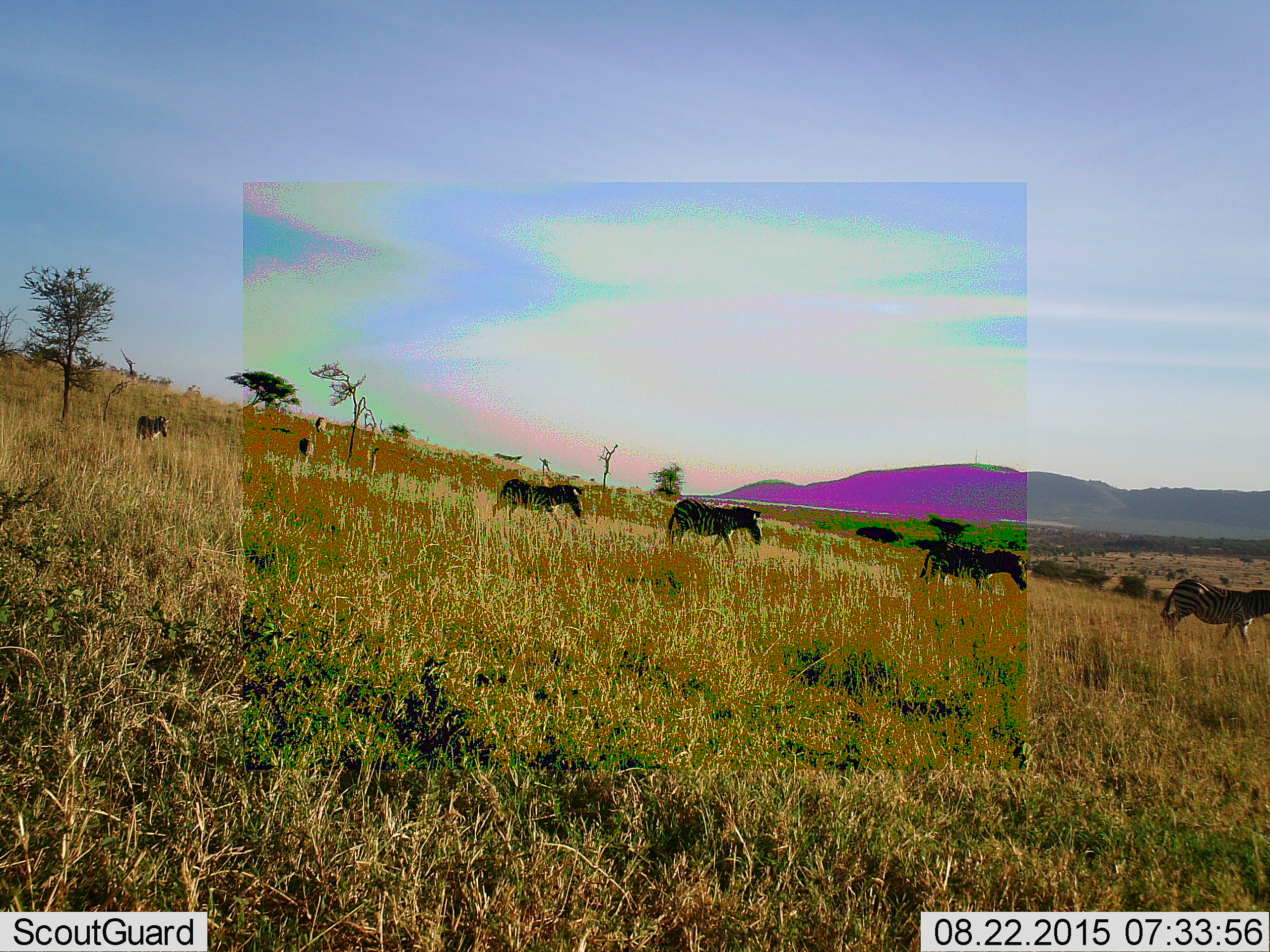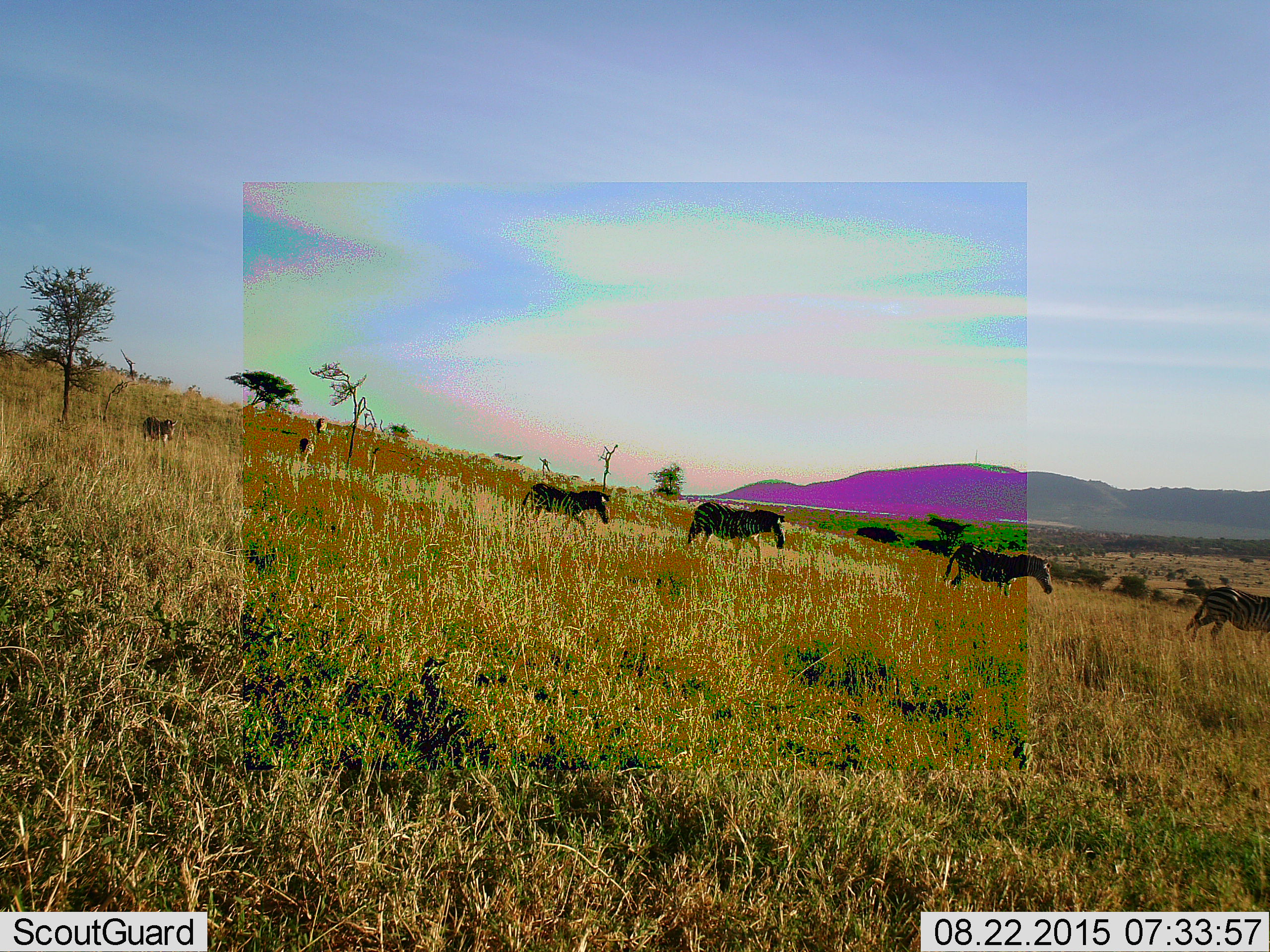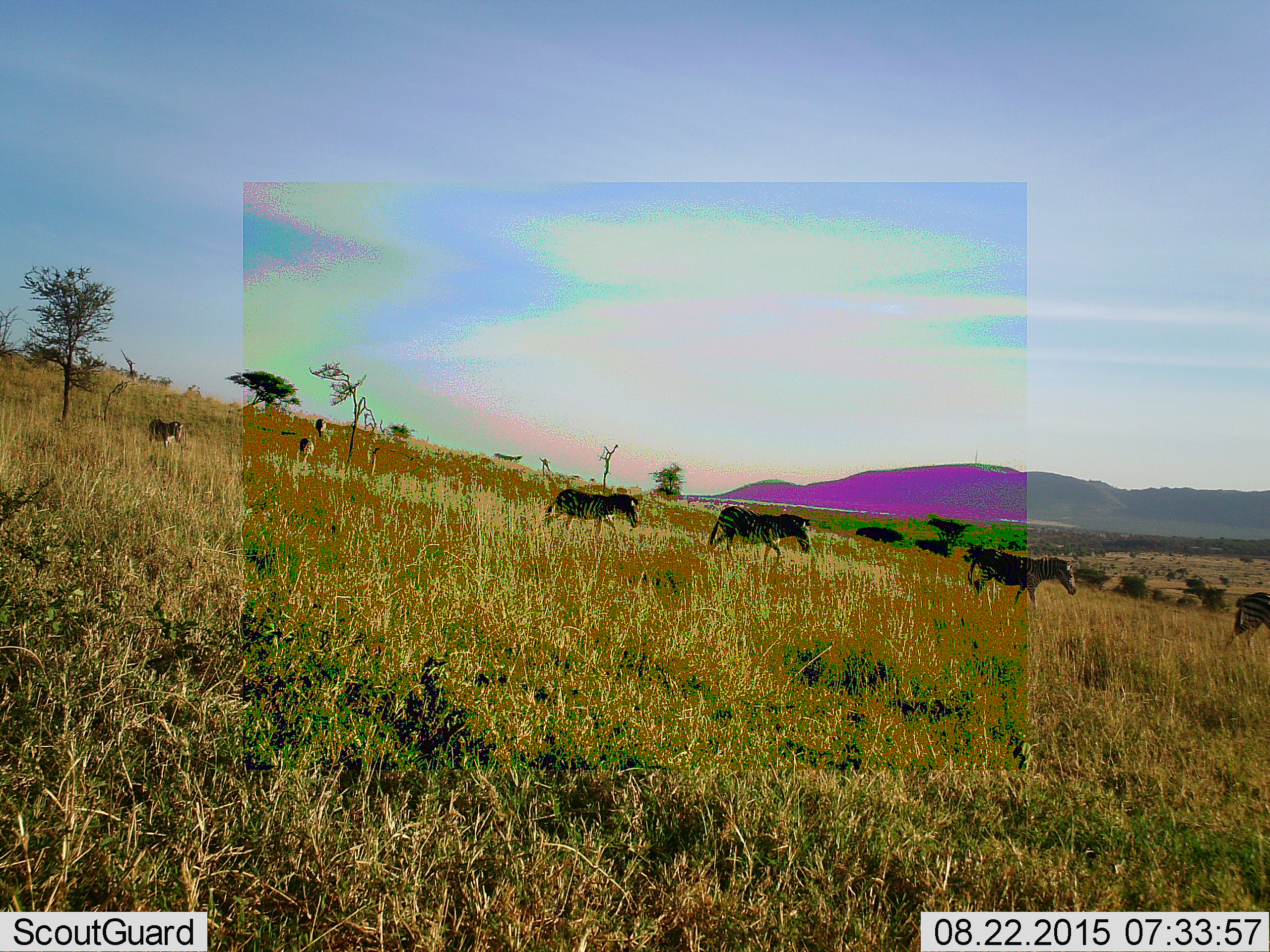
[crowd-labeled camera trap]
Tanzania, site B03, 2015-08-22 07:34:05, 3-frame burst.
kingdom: Animalia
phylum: Chordata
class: Mammalia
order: Perissodactyla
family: Equidae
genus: Equus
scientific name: Equus quagga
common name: plains zebra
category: zebra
Zebra (plains zebra) (Equus quagga), count 7. Behavior (volunteer vote fractions): standing 5%, resting 0%, moving 100%, interacting 0%. Young present (vote fraction): 0%. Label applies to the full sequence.